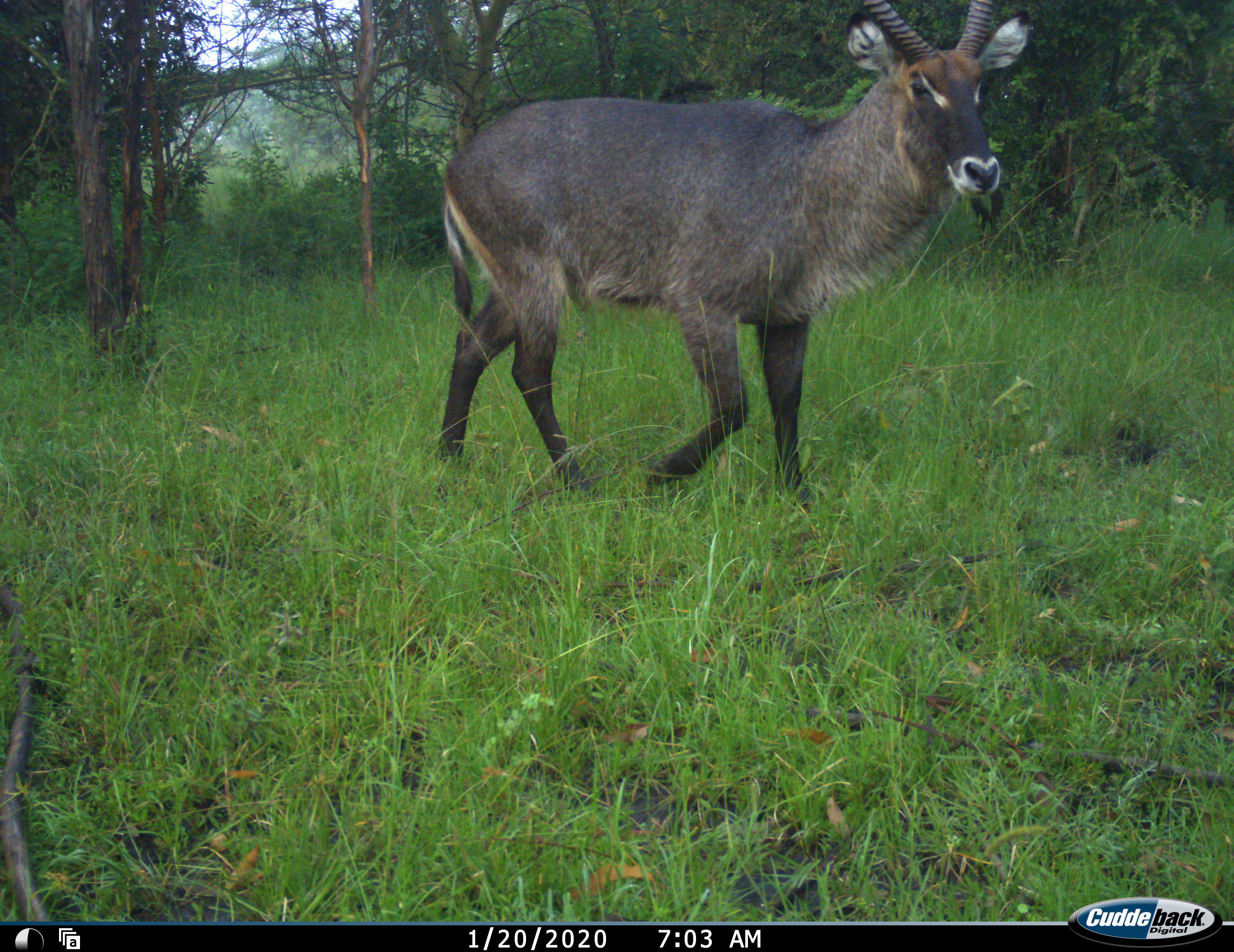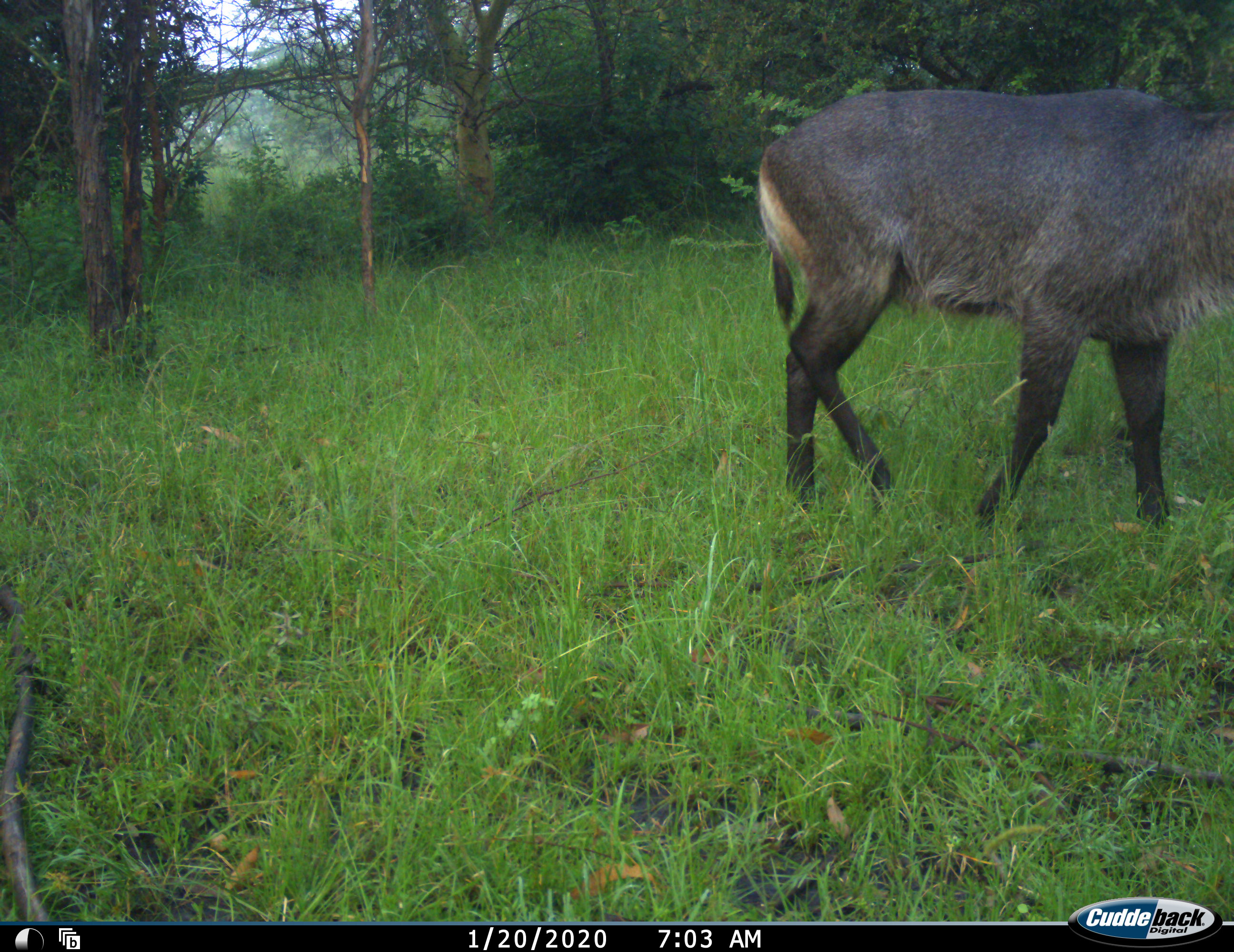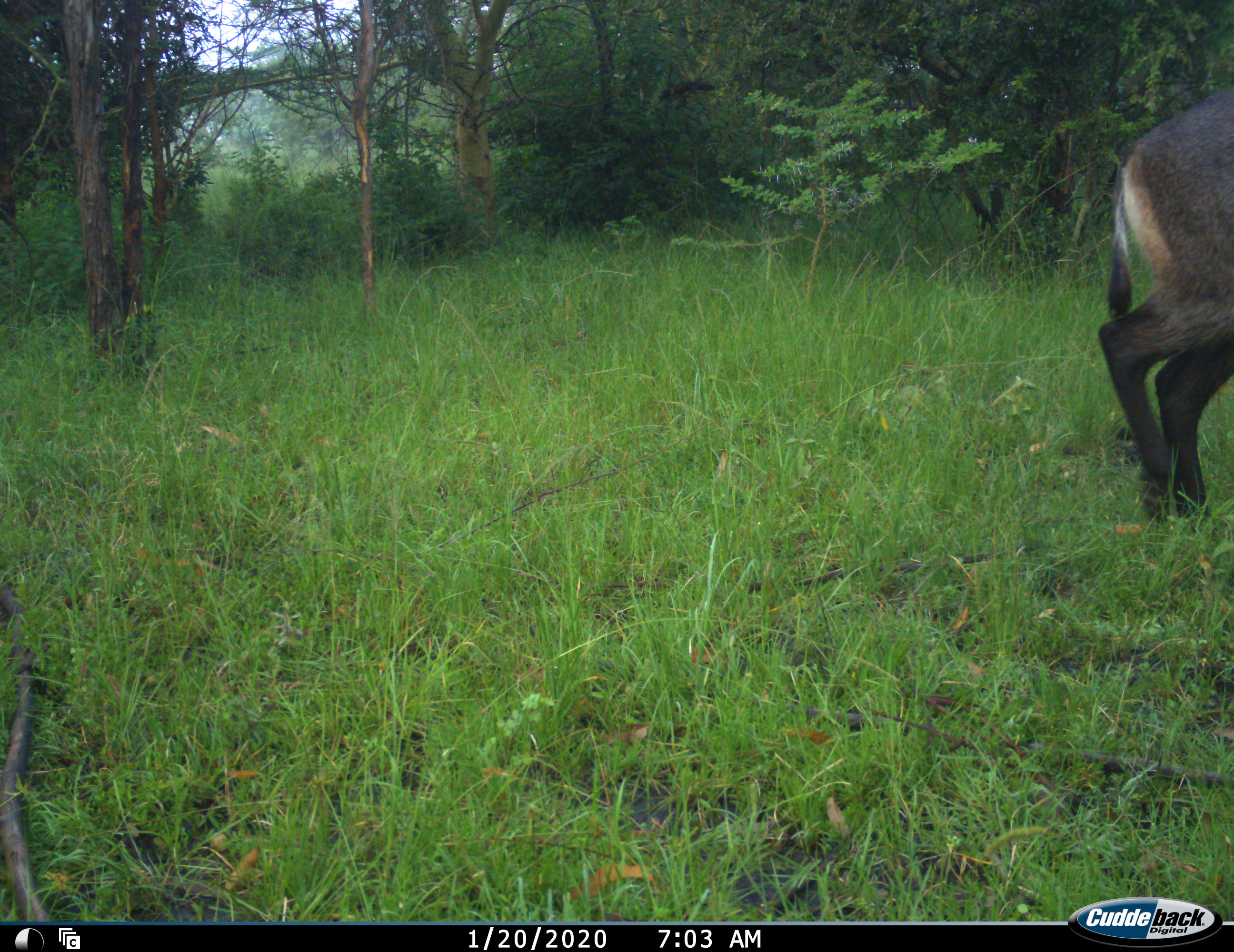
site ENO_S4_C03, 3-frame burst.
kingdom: Animalia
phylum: Chordata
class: Mammalia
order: Artiodactyla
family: Bovidae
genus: Kobus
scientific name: Kobus ellipsiprymnus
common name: waterbuck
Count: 1.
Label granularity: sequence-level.